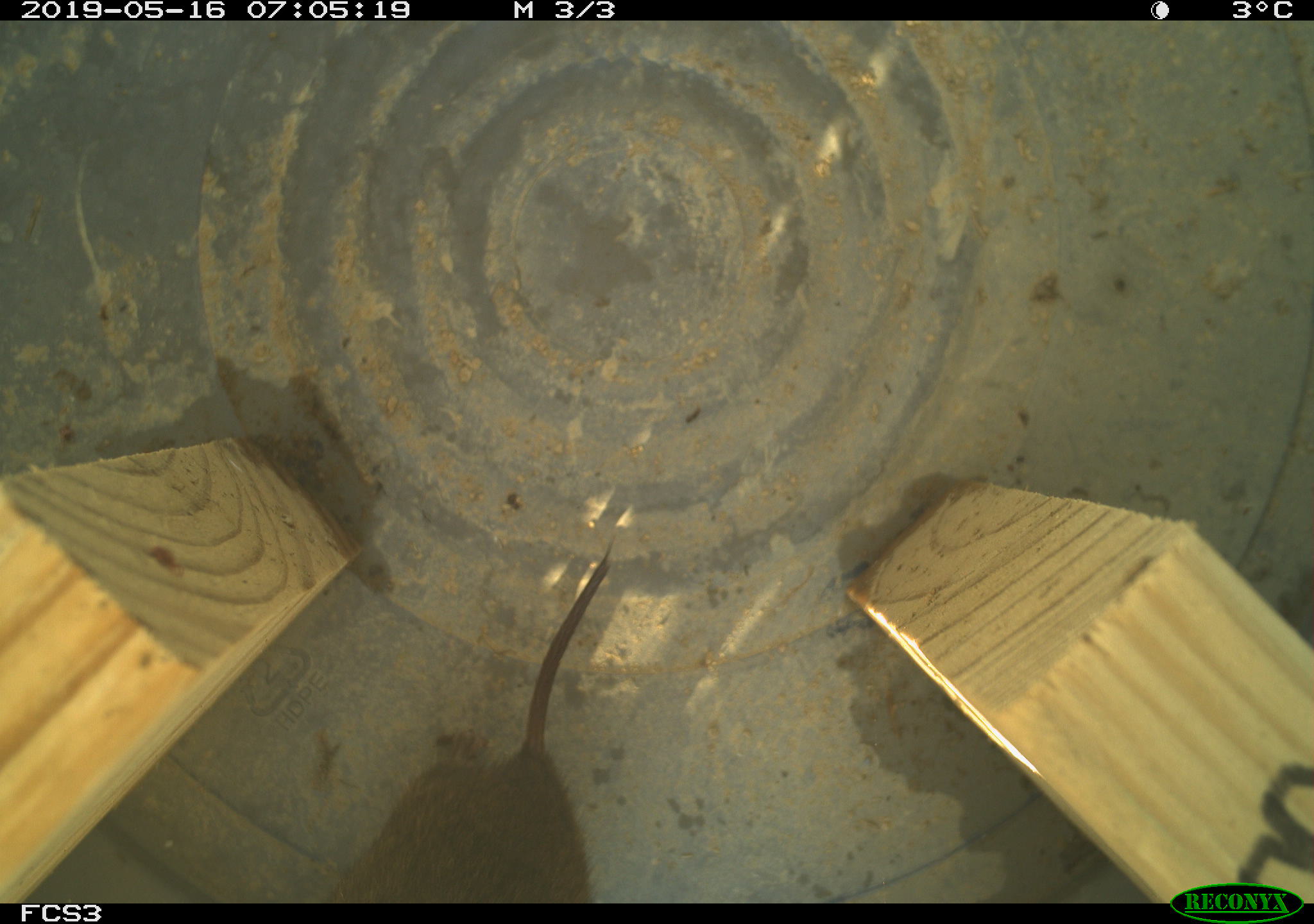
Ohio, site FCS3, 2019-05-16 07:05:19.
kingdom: Animalia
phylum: Chordata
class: Mammalia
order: Rodentia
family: Cricetidae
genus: Microtus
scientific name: Microtus pennsylvanicus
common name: meadow vole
Meadow vole (Microtus pennsylvanicus).